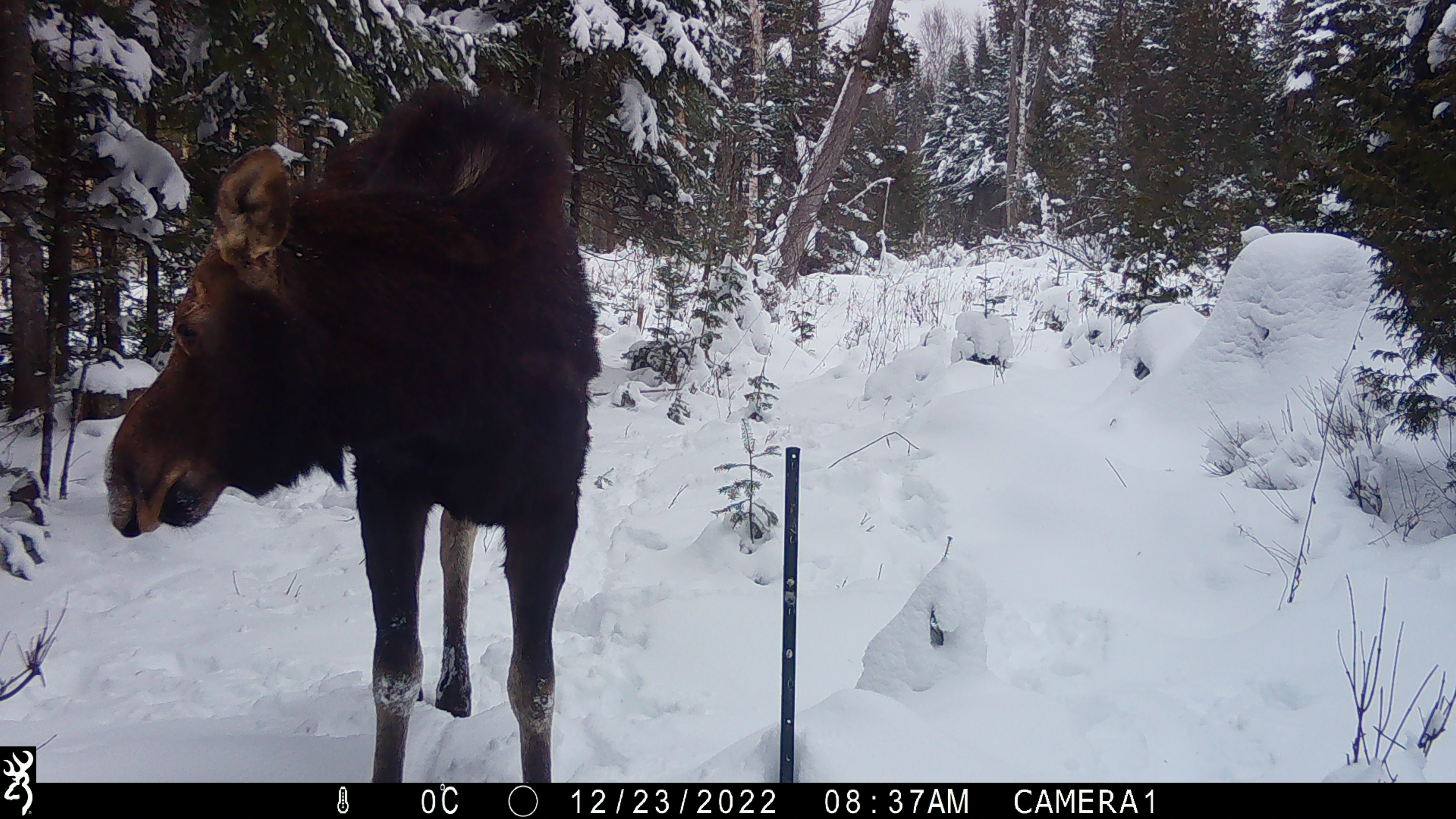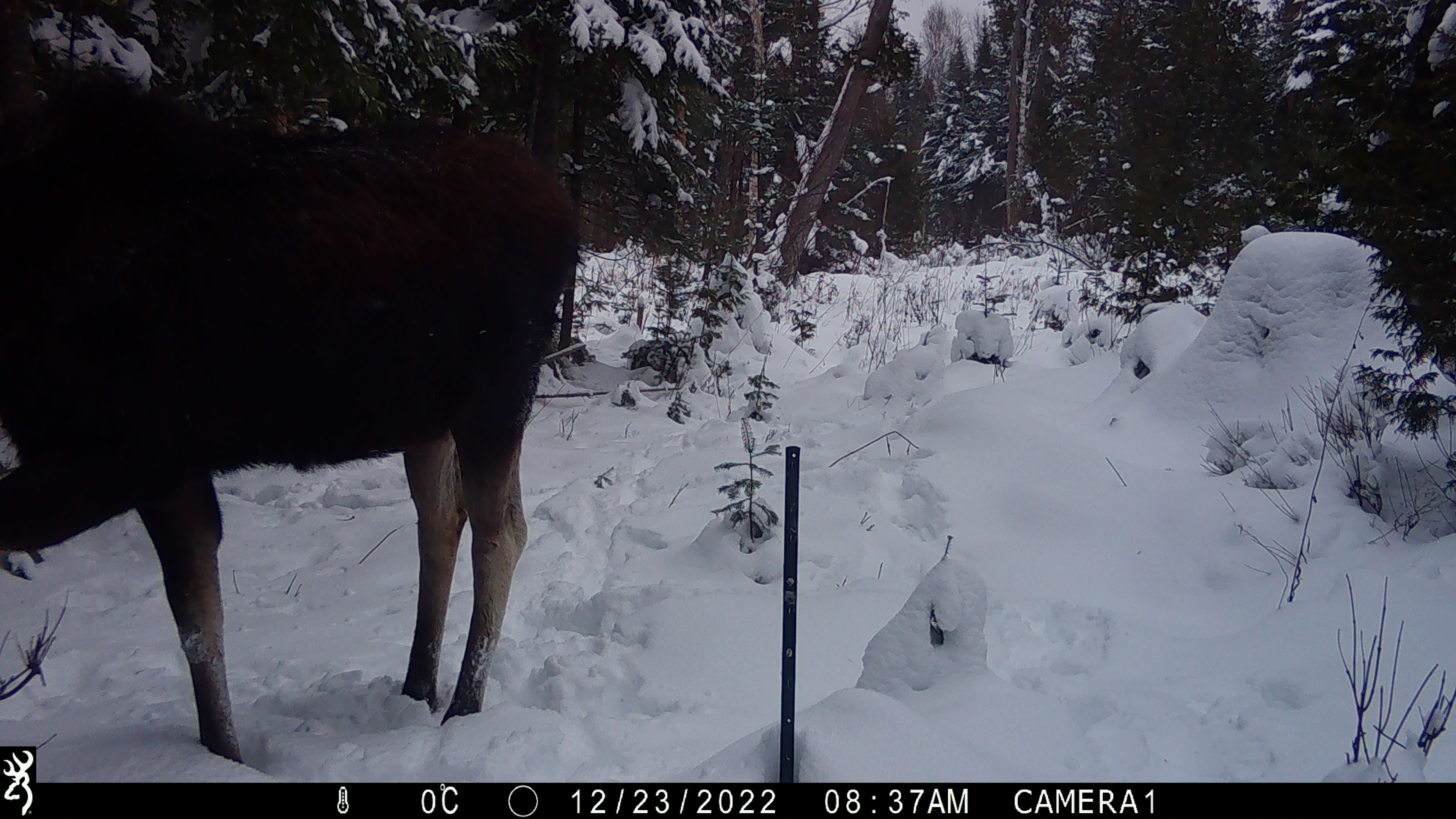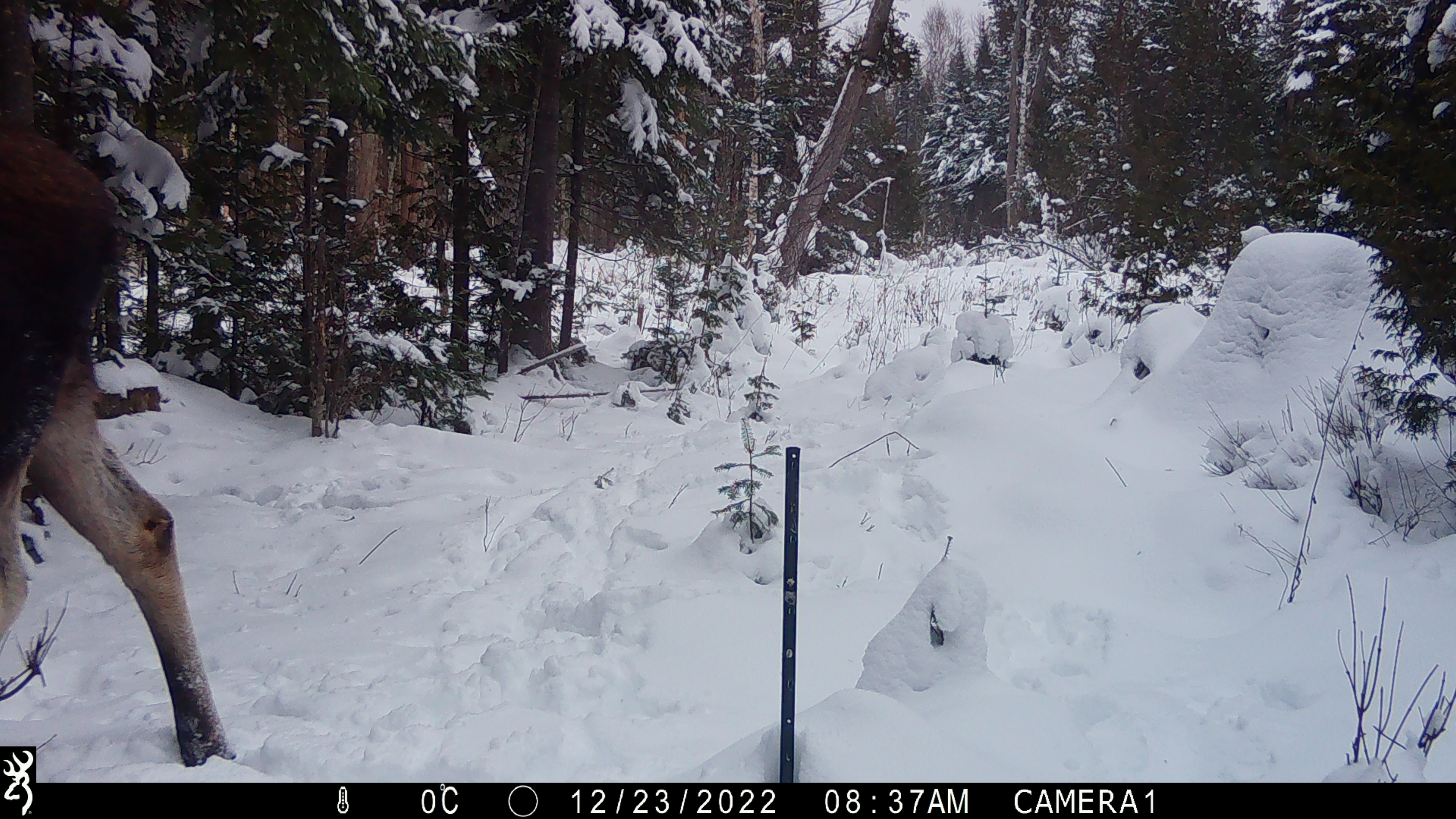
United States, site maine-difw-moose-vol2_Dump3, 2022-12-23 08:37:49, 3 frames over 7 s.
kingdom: Animalia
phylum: Chordata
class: Mammalia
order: Artiodactyla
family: Cervidae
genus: Alces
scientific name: Alces alces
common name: moose